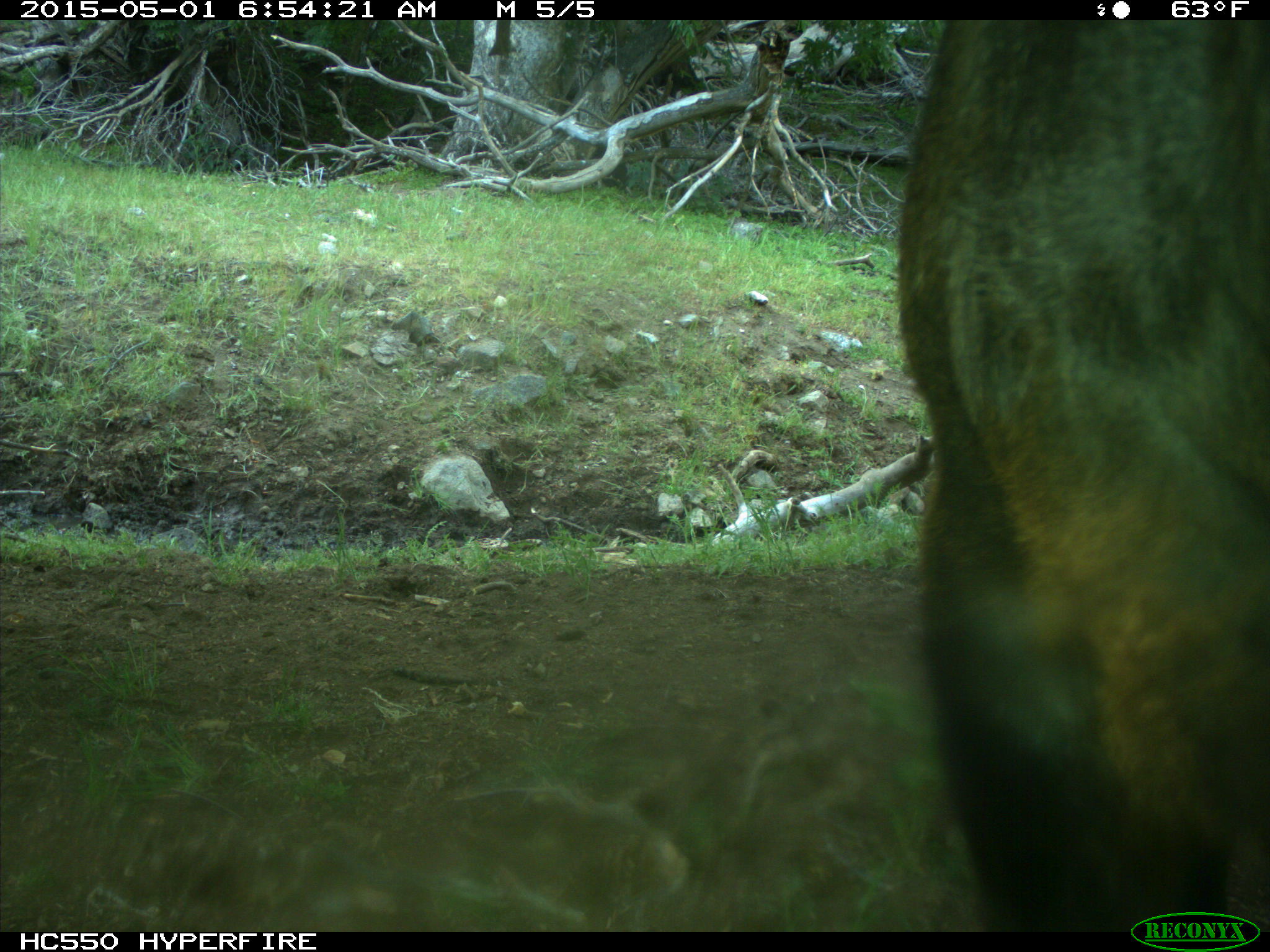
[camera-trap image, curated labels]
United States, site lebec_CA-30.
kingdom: Animalia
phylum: Chordata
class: Mammalia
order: Artiodactyla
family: Bovidae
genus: Bos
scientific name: Bos taurus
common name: domestic cow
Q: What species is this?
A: Bos taurus (domestic cow).